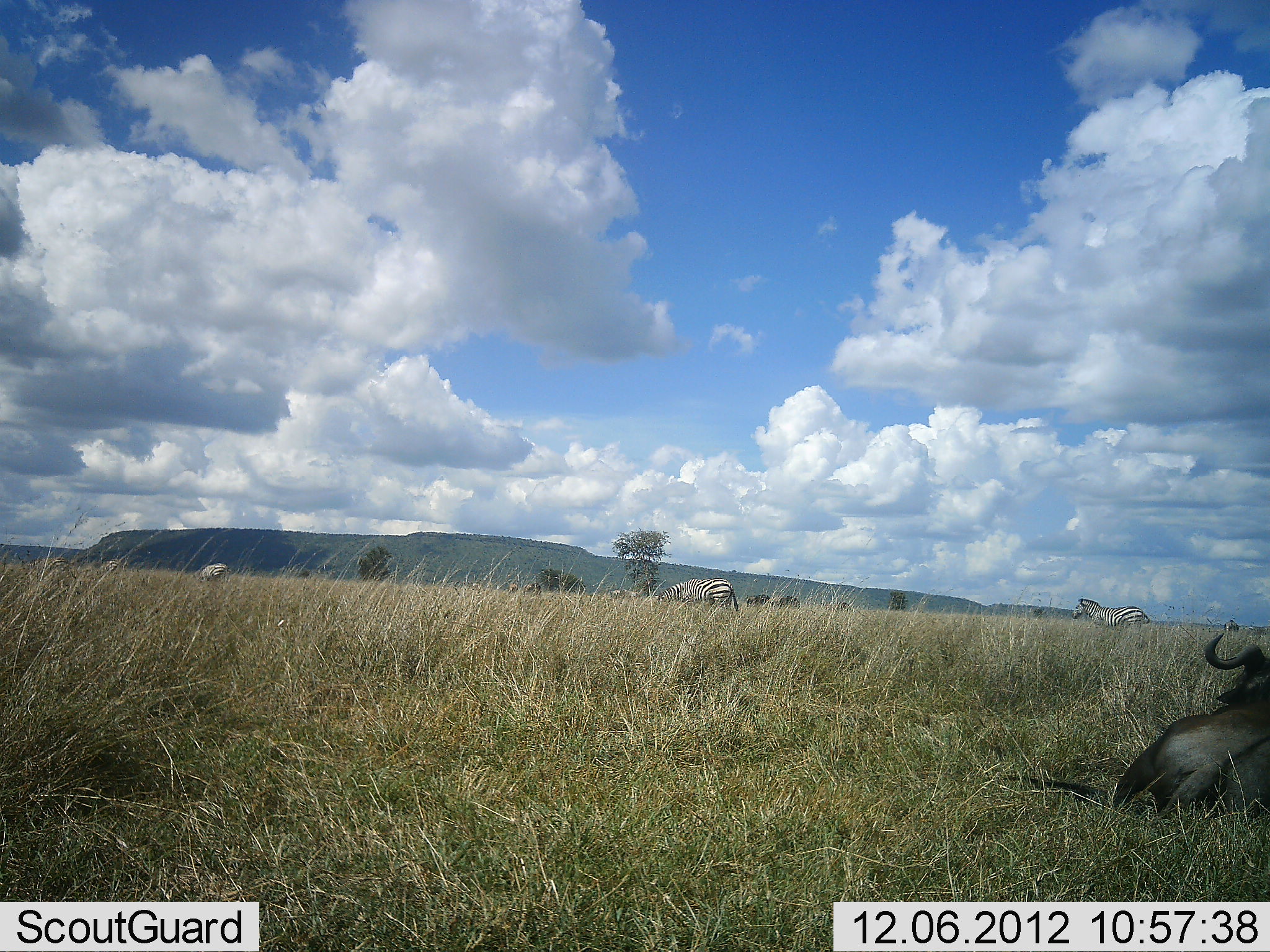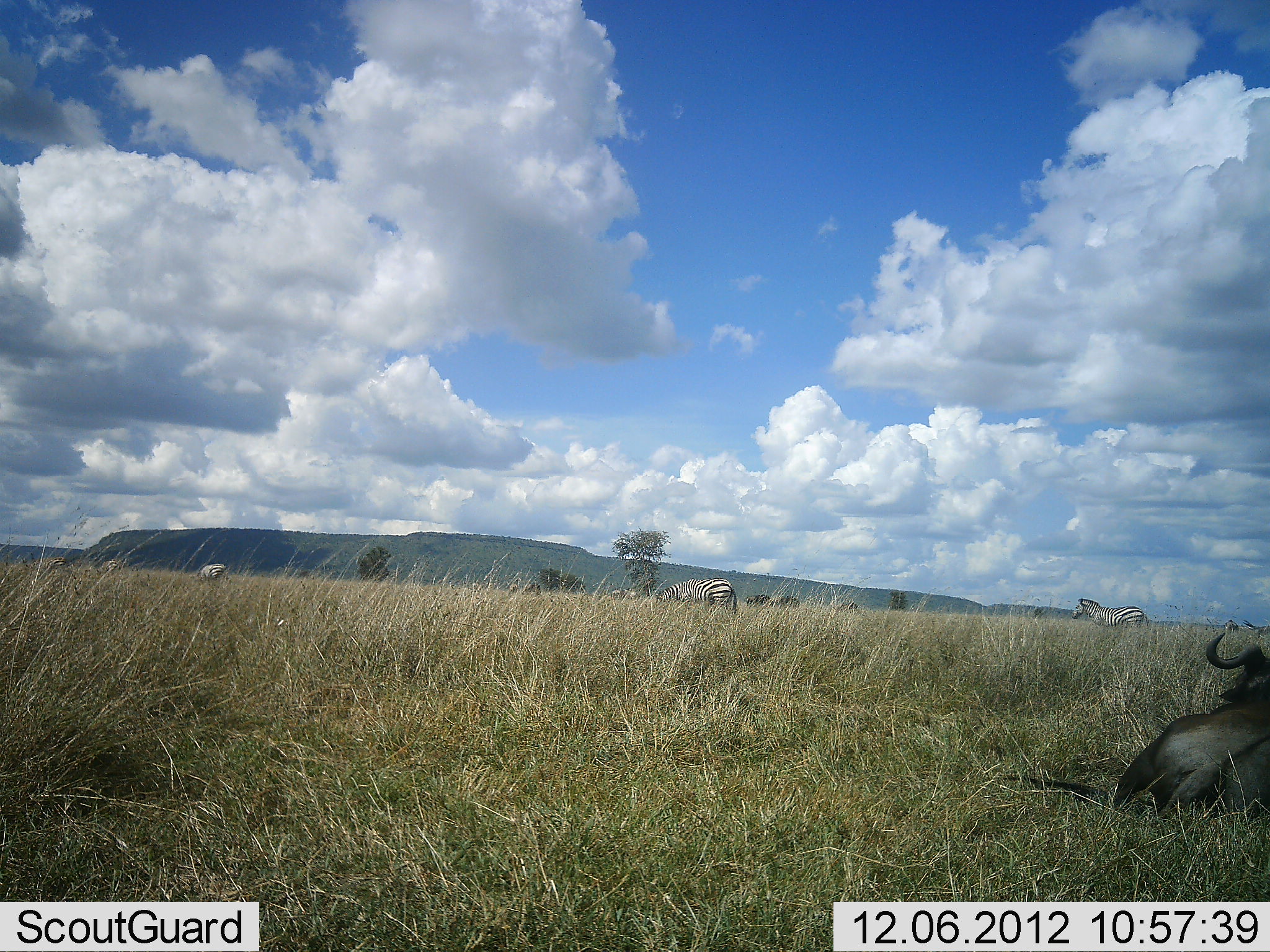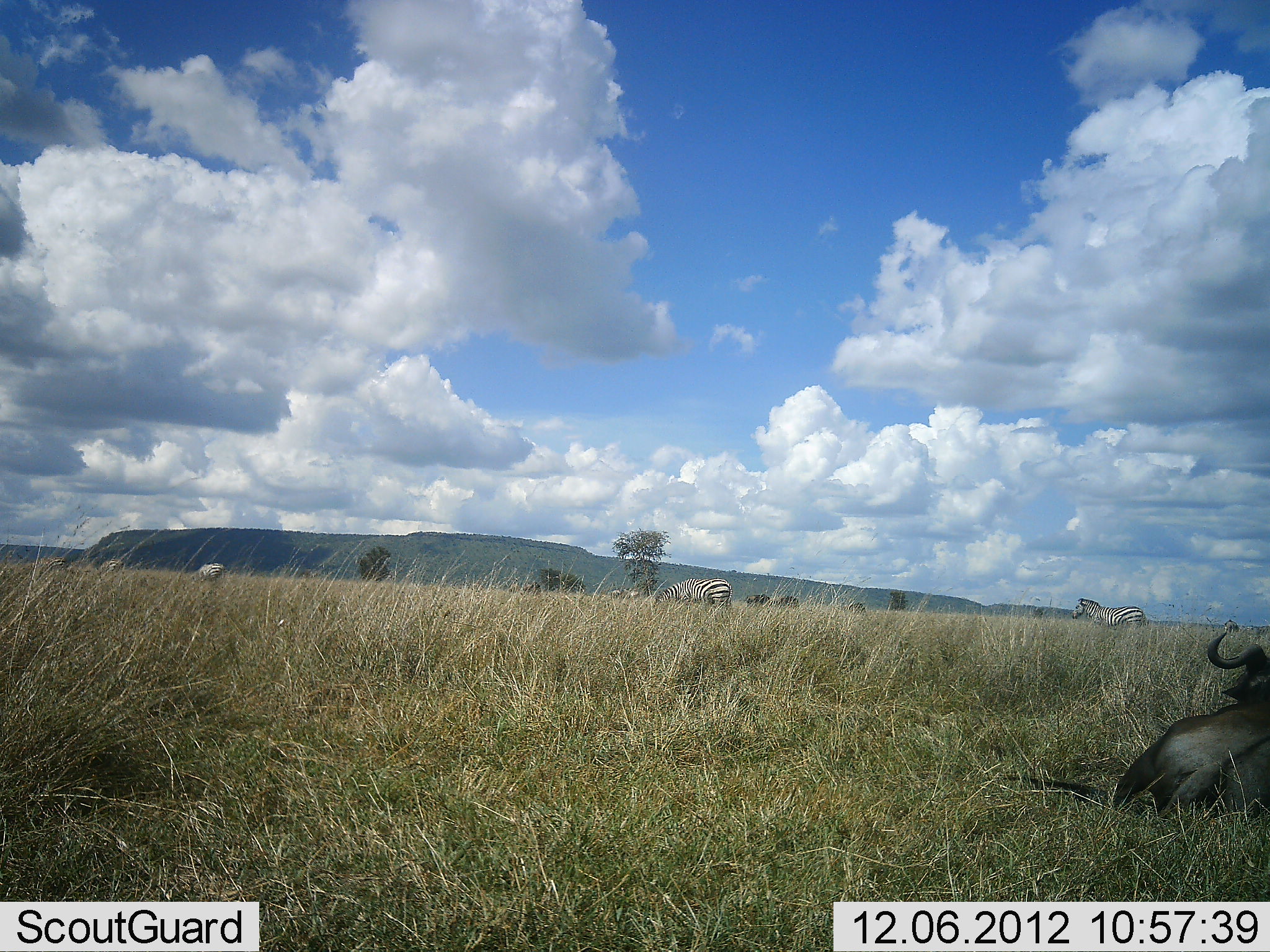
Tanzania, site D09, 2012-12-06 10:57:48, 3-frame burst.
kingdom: Animalia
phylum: Chordata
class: Mammalia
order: Artiodactyla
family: Bovidae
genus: Connochaetes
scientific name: Connochaetes taurinus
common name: blue wildebeest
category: wildebeest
Wildebeest (blue wildebeest) (Connochaetes taurinus), count 1. Behavior (volunteer vote fractions): standing 20%, resting 100%, moving 20%, interacting 0%. Young present (vote fraction): 0%. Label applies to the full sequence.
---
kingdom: Animalia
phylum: Chordata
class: Mammalia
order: Perissodactyla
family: Equidae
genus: Equus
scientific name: Equus quagga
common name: plains zebra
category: zebra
Zebra (plains zebra) (Equus quagga), count 4. Behavior (volunteer vote fractions): standing 46%, resting 0%, moving 23%, interacting 0%. Young present (vote fraction): 0%. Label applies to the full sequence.